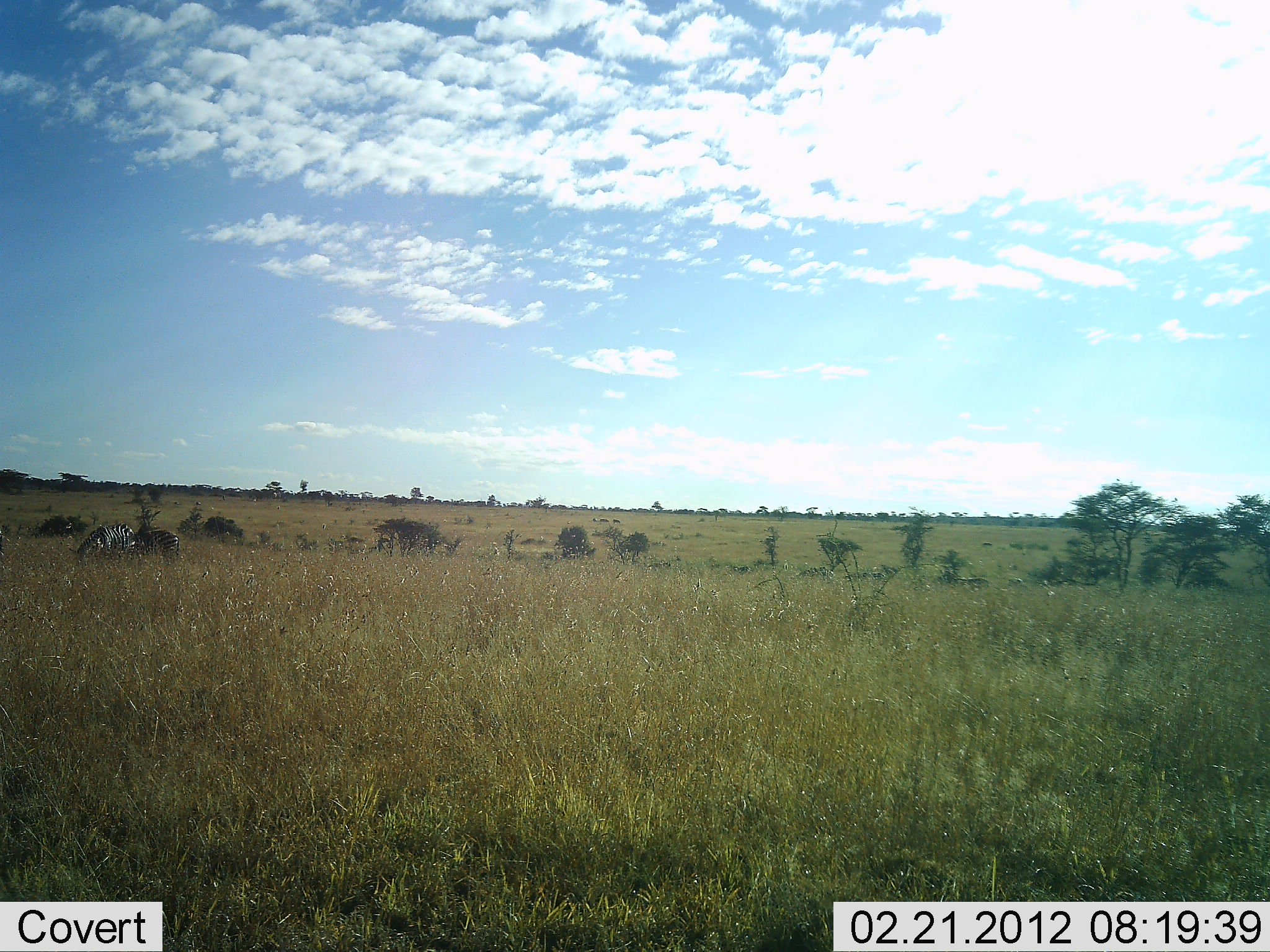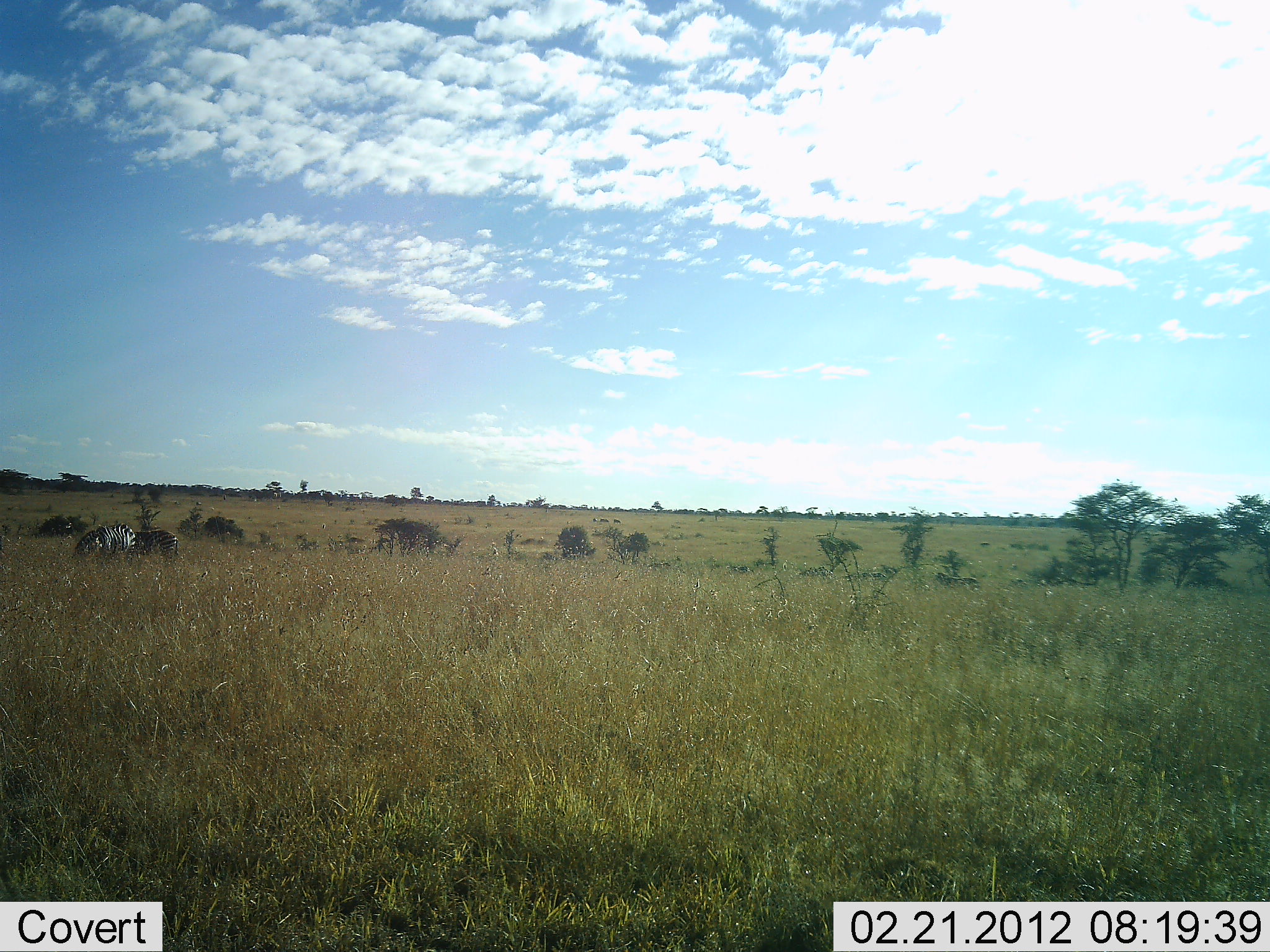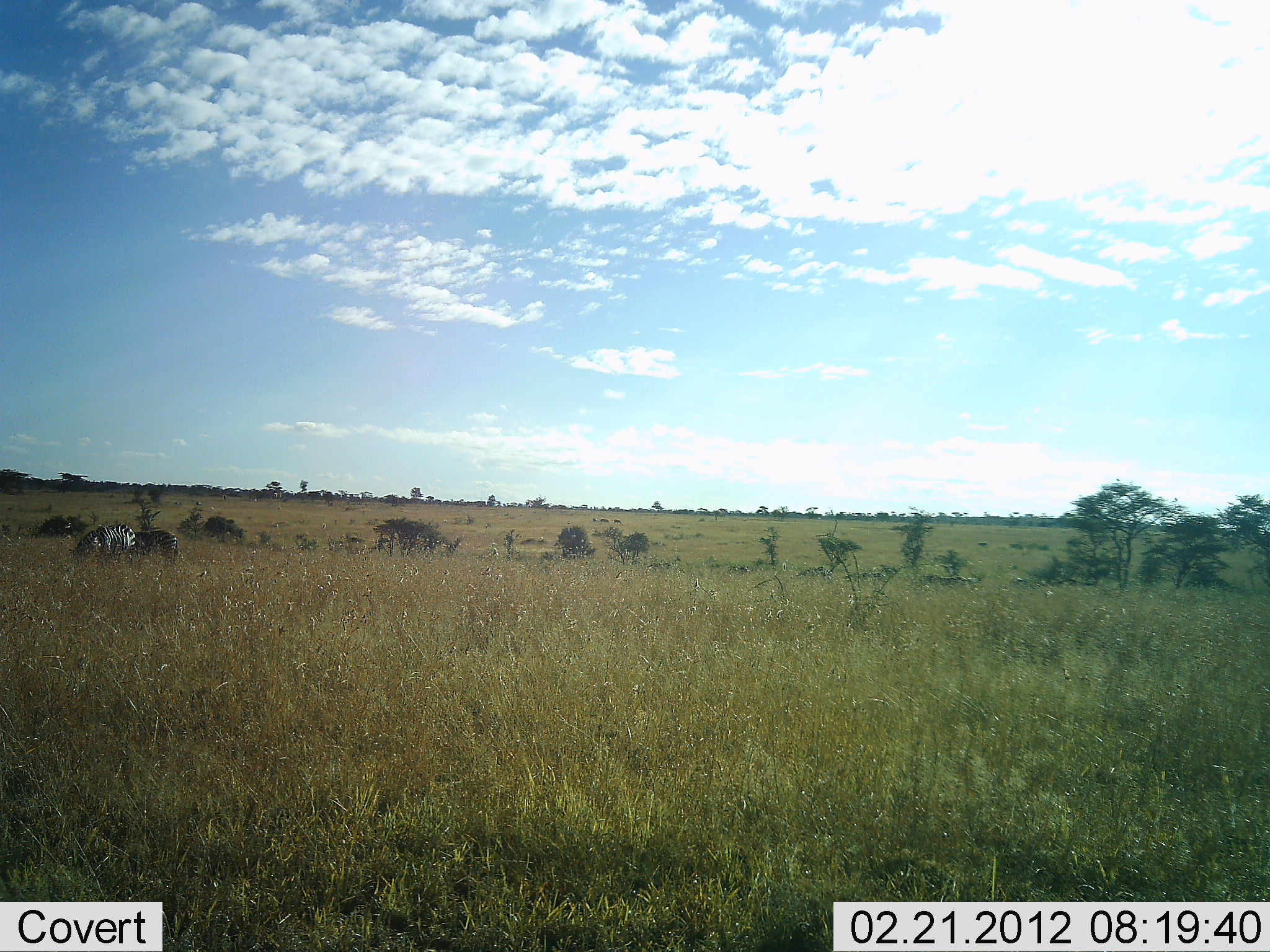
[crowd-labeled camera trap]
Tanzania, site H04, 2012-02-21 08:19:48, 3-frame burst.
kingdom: Animalia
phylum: Chordata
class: Mammalia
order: Perissodactyla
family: Equidae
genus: Equus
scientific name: Equus quagga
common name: plains zebra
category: zebra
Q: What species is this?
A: Zebra (plains zebra) (Equus quagga).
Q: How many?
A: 2.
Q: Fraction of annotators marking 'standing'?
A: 33%.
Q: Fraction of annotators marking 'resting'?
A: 0%.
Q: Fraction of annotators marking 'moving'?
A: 33%.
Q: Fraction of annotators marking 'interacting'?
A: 0%.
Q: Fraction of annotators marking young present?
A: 0%.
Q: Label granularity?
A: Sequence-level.